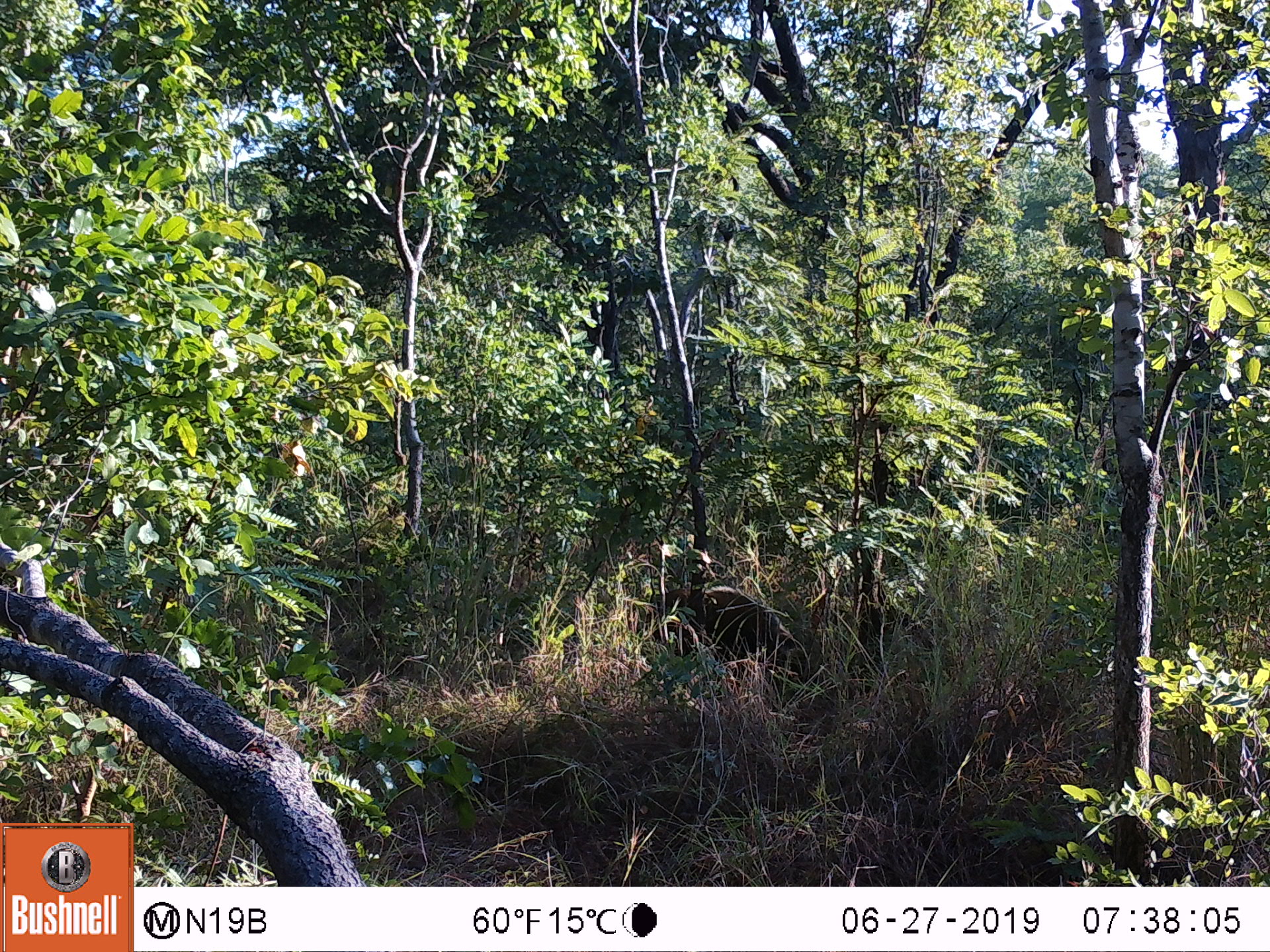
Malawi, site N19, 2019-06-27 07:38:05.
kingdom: Animalia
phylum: Chordata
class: Mammalia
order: Artiodactyla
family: Suidae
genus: Potamochoerus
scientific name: Potamochoerus larvatus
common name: bushpig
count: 1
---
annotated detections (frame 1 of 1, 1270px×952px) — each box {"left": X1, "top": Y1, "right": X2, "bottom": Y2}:
bushpig: {"left": 635, "top": 579, "right": 814, "bottom": 701}